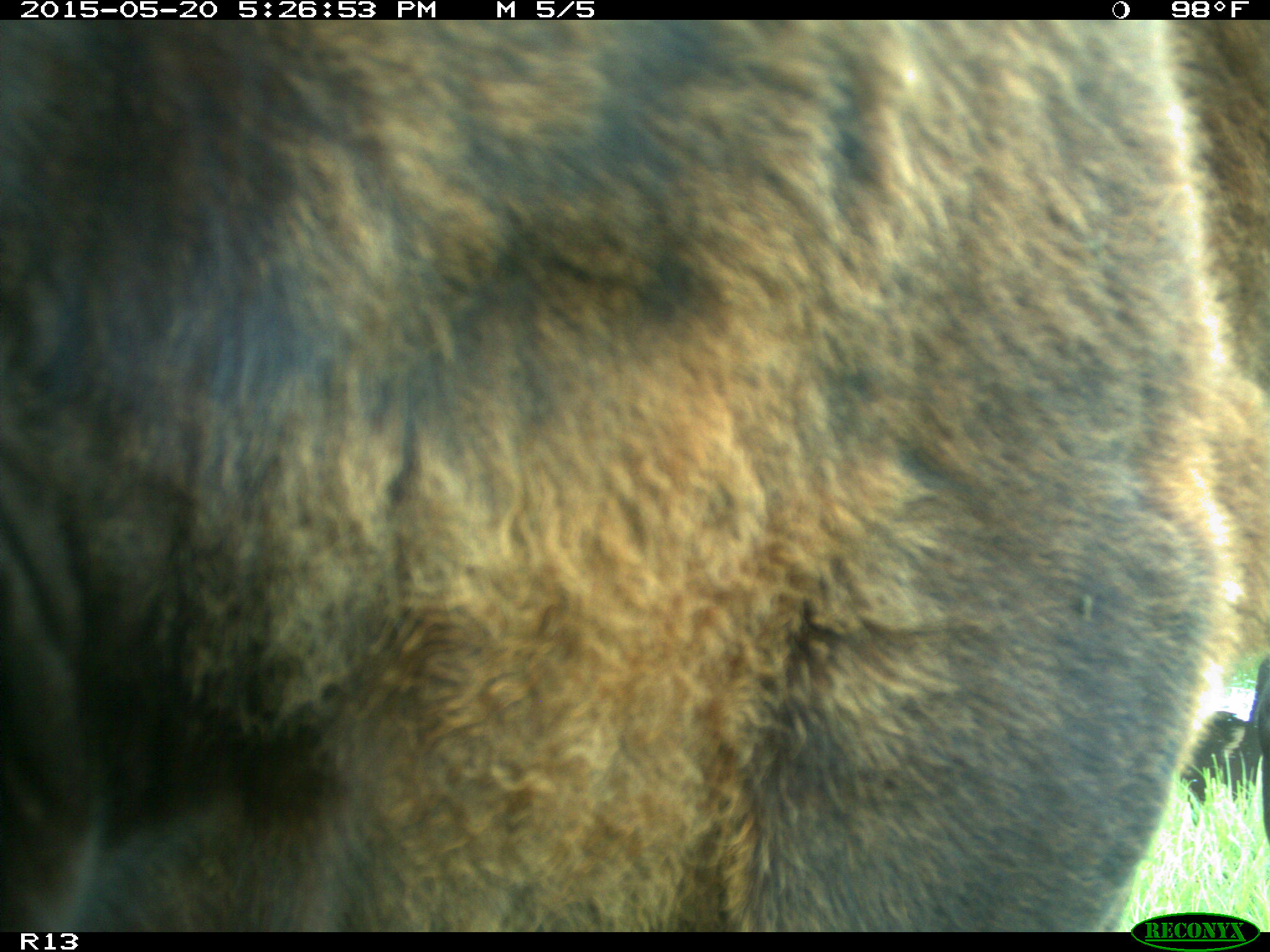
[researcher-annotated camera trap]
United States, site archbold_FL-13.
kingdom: Animalia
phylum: Chordata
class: Mammalia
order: Artiodactyla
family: Bovidae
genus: Bos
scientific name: Bos taurus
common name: domestic cow